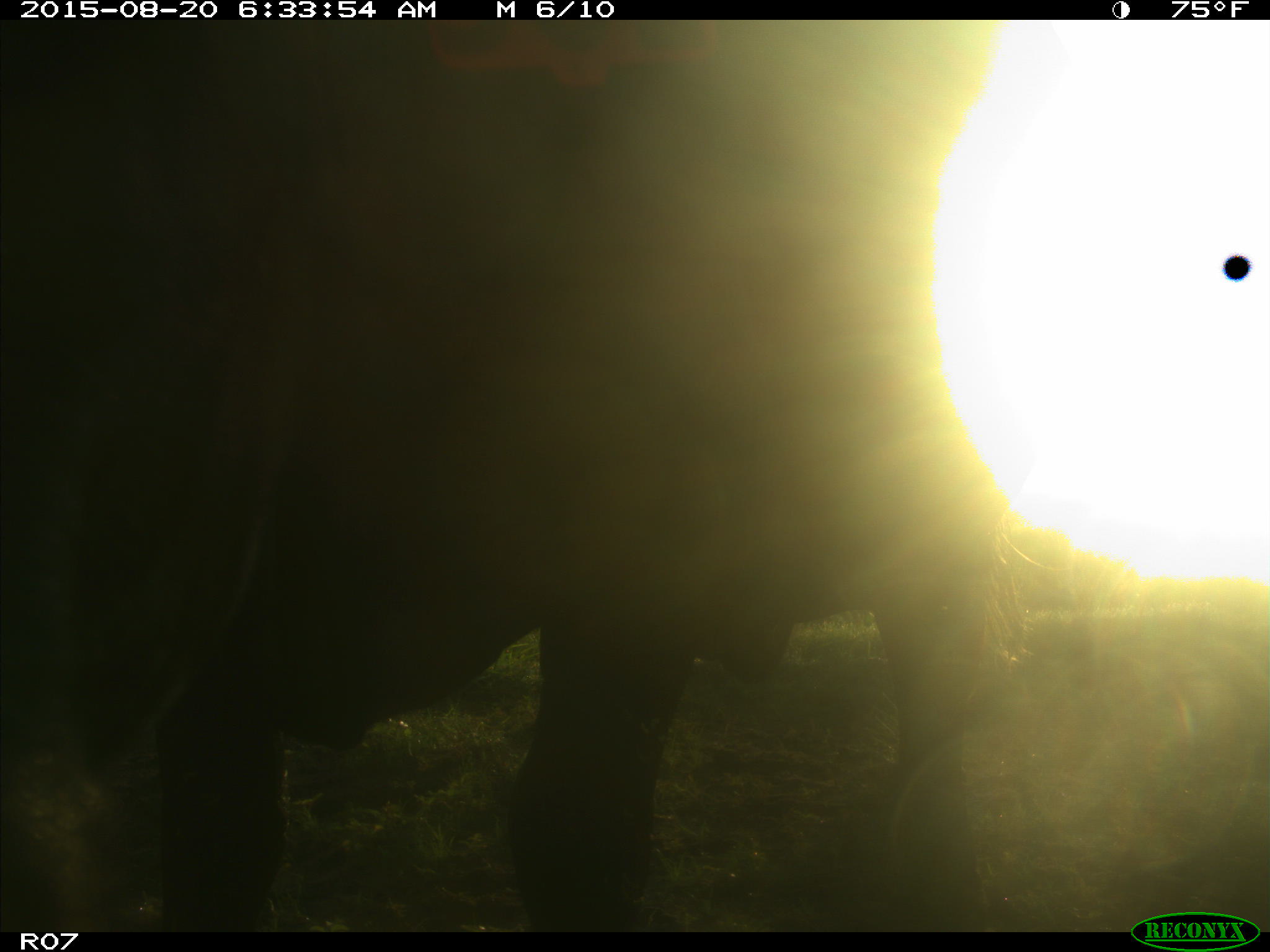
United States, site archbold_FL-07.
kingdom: Animalia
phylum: Chordata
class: Mammalia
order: Artiodactyla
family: Bovidae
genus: Bos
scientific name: Bos taurus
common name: domestic cow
Bos taurus (domestic cow).